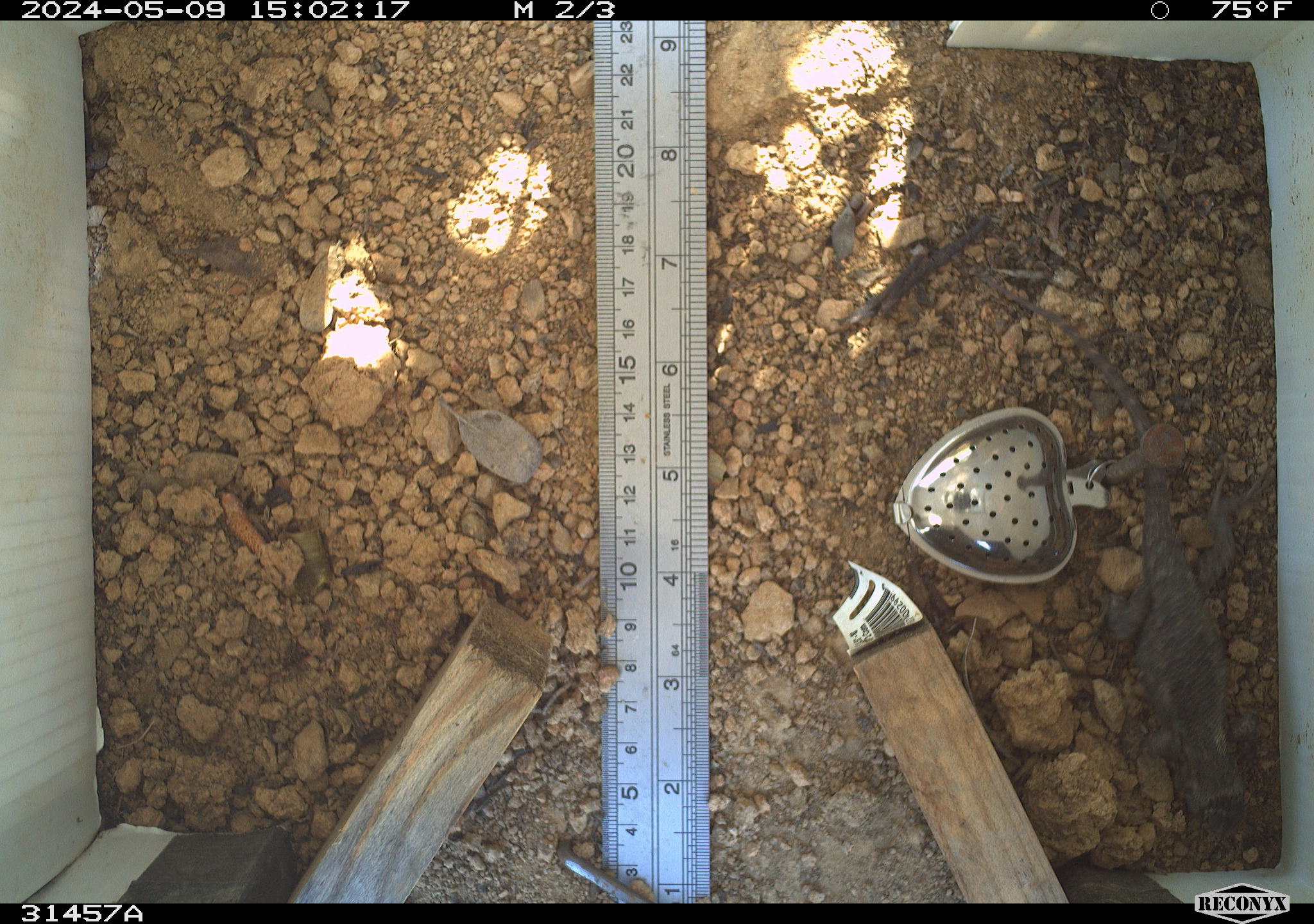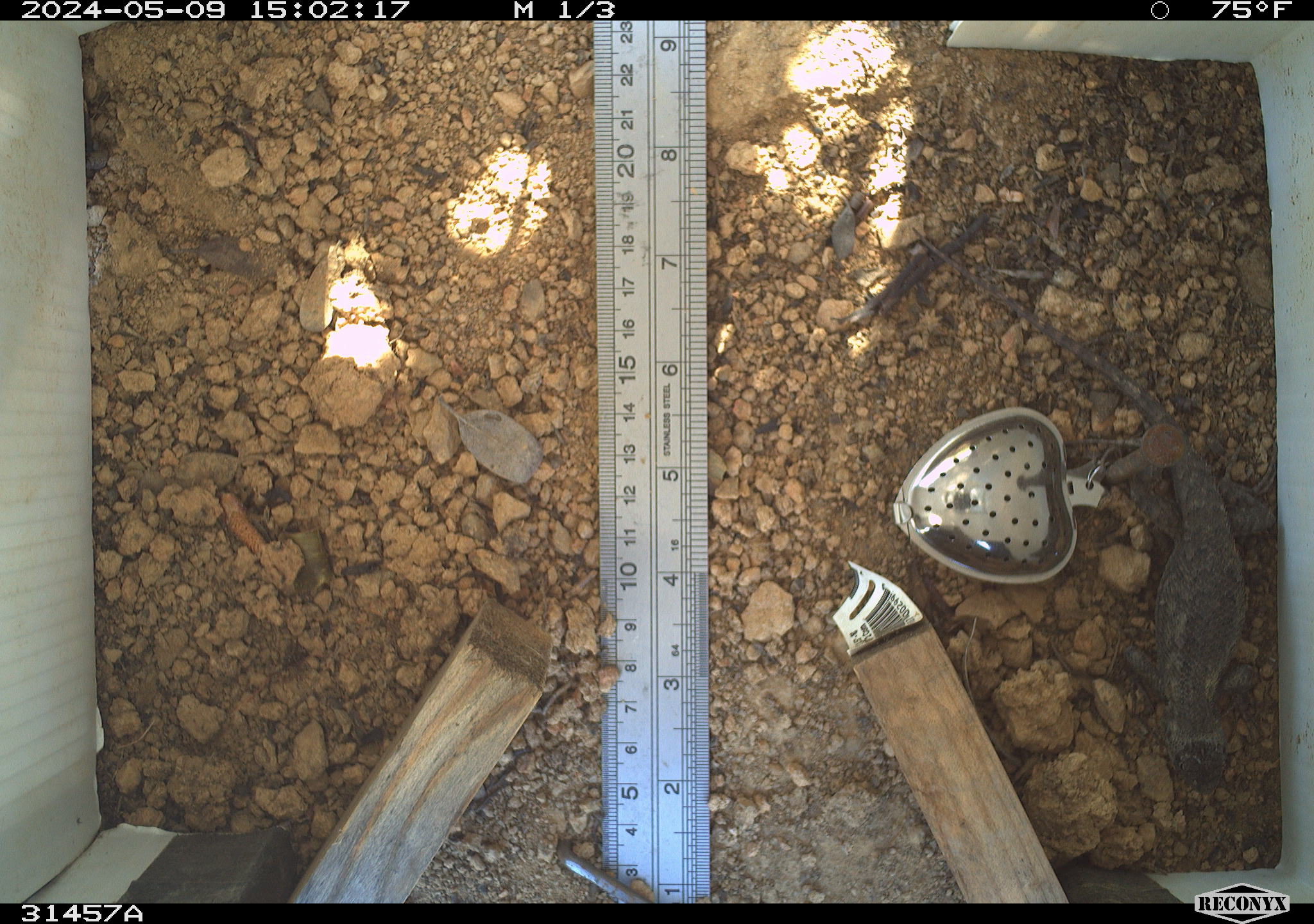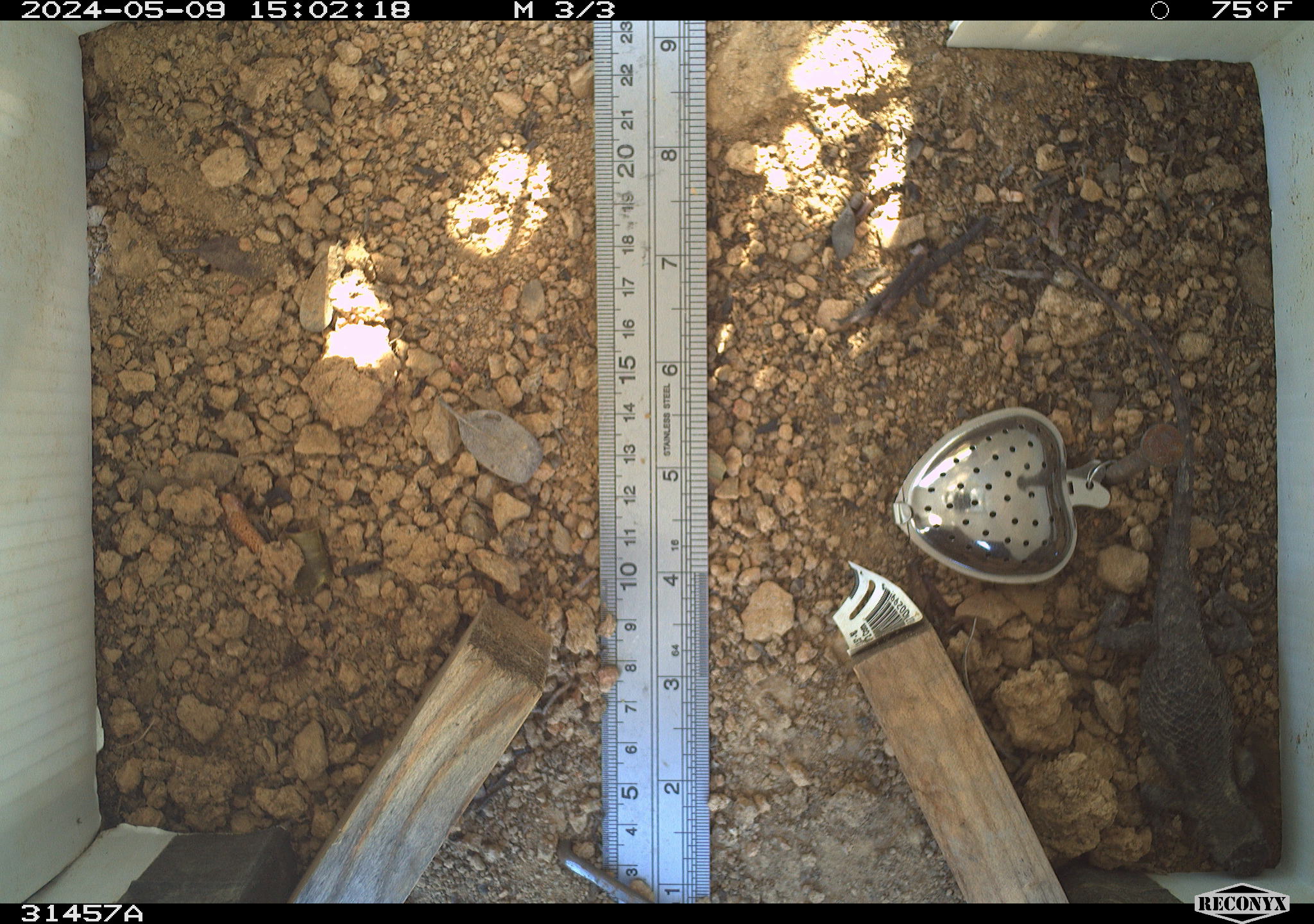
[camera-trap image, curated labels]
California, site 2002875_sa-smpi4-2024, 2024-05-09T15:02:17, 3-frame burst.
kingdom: Animalia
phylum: Chordata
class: Reptilia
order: Squamata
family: Phrynosomatidae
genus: Sceloporus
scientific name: Sceloporus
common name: spiny lizards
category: sceloporus species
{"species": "sceloporus species (spiny lizards) (Sceloporus)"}